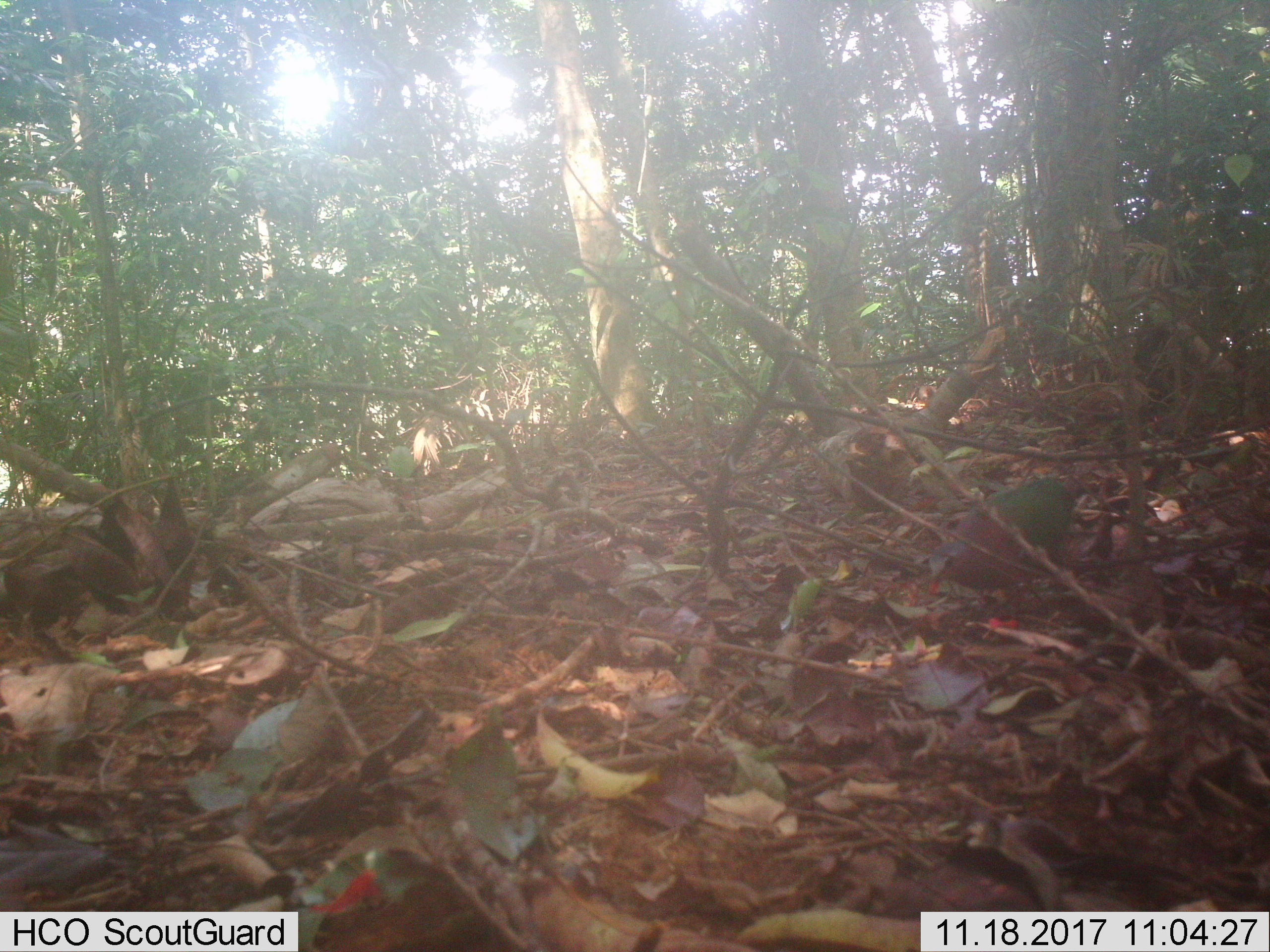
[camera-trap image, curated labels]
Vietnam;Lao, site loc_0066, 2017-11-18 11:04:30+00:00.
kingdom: Animalia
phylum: Chordata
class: Aves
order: Columbiformes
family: Columbidae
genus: Chalcophaps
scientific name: Chalcophaps indica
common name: emerald dove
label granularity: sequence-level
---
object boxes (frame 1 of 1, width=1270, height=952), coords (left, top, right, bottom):
emerald dove: (925, 458, 1096, 632)